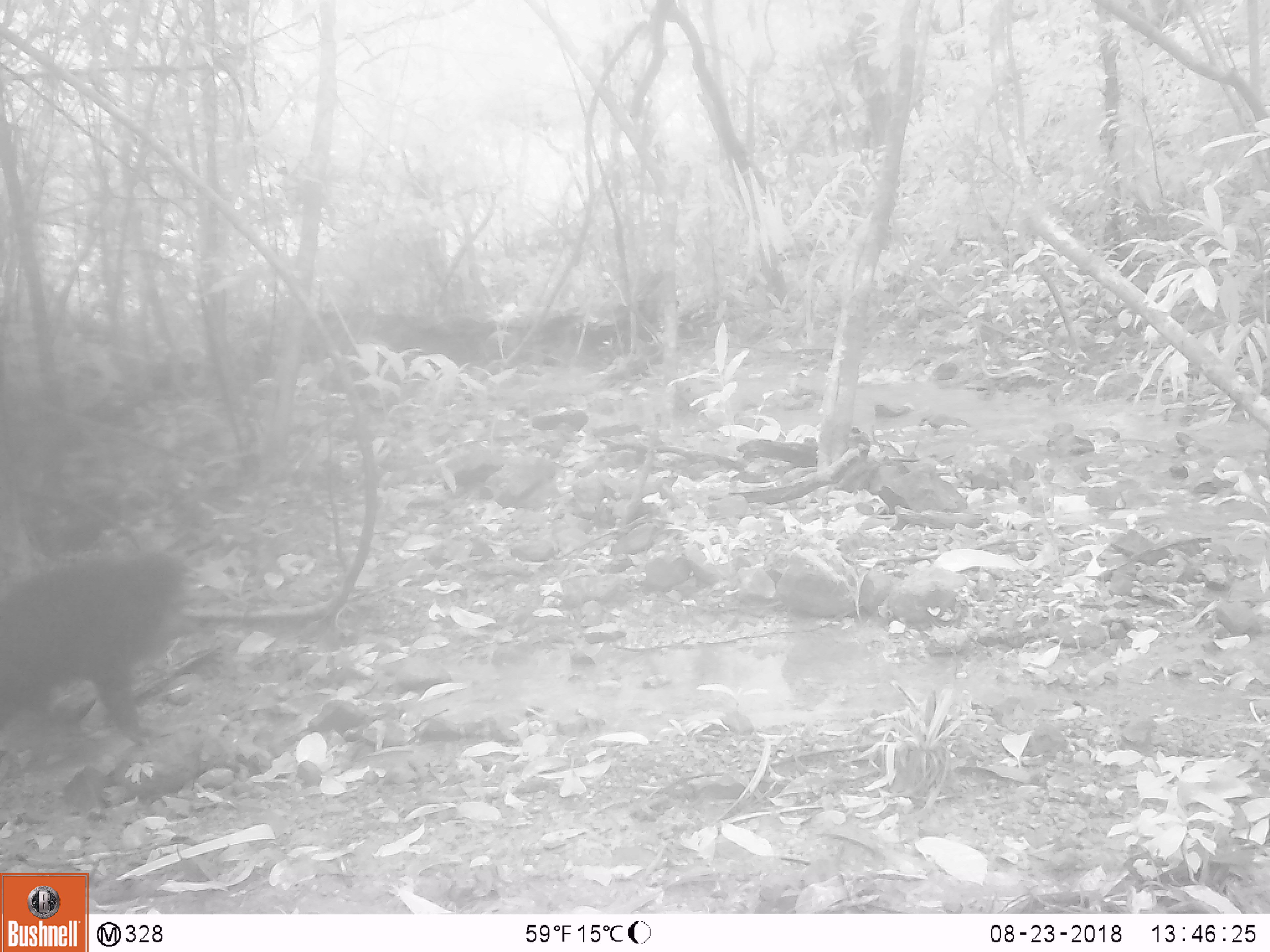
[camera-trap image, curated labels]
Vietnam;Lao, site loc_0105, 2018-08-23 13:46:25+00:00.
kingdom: Animalia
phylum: Chordata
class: Mammalia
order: Primates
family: Cercopithecidae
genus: Macaca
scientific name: Macaca arctoides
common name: stump-tailed macaque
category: stump tailed macaque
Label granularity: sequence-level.